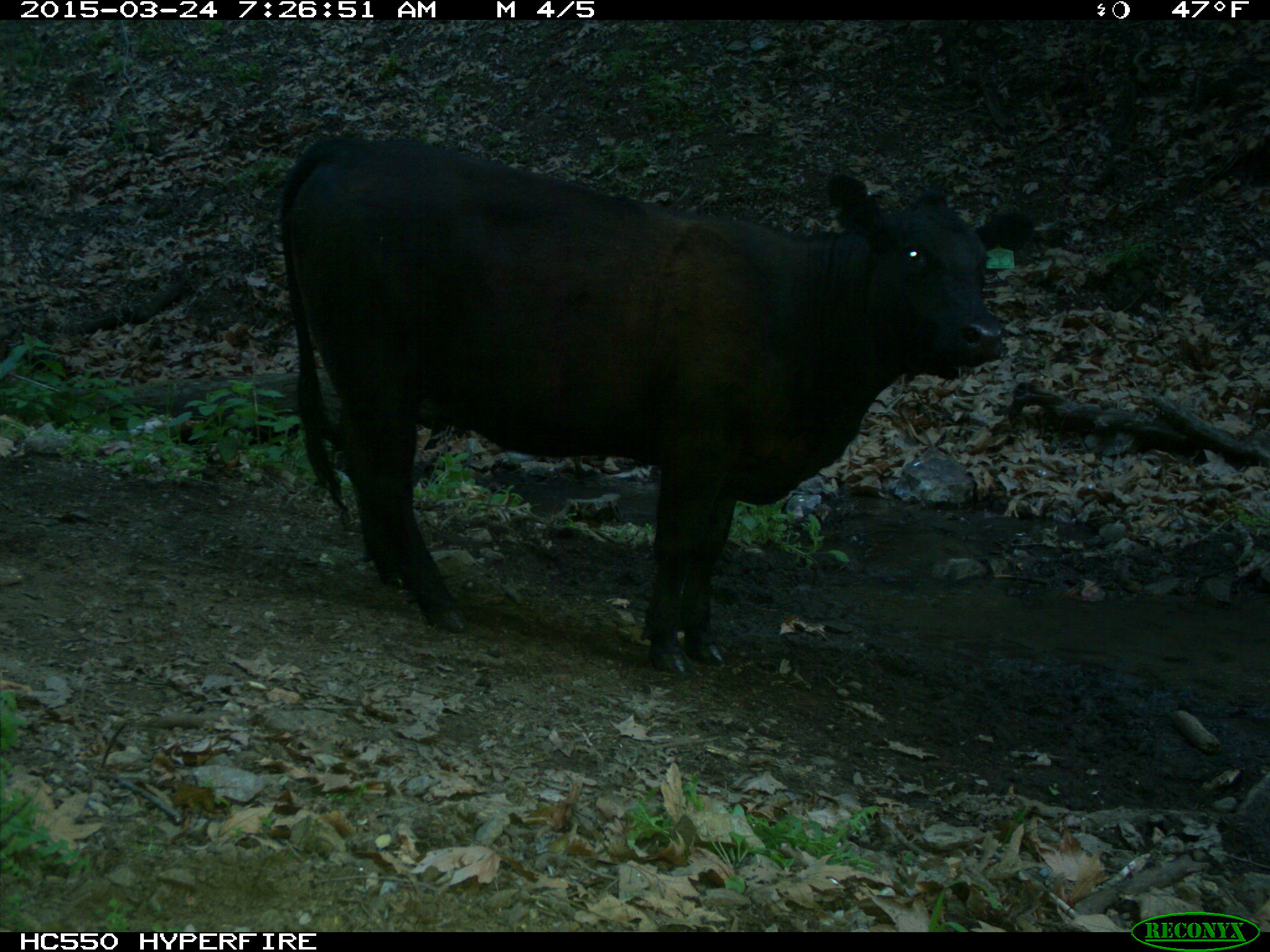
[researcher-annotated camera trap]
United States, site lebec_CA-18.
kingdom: Animalia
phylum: Chordata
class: Mammalia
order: Artiodactyla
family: Bovidae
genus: Bos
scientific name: Bos taurus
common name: domestic cow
Bos taurus (domestic cow).